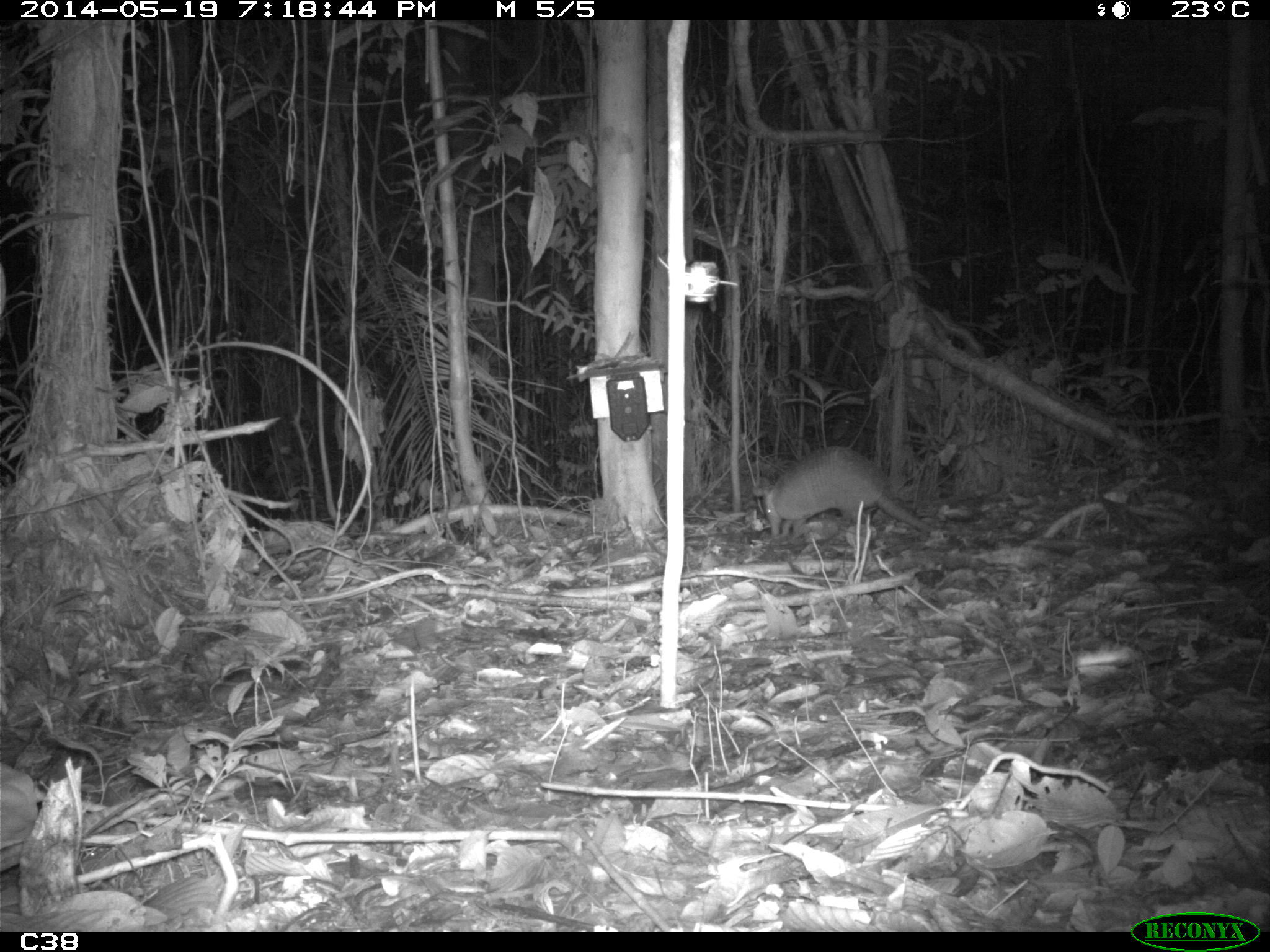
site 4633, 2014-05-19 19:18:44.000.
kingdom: Animalia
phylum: Chordata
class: Mammalia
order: Cingulata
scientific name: Cingulata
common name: armadillo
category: unknown armadillo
Unknown armadillo (armadillo) (Cingulata), count 1, age adult.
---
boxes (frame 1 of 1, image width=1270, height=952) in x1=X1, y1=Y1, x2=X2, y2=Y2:
unknown armadillo: x1=752, y1=446, x2=961, y2=539